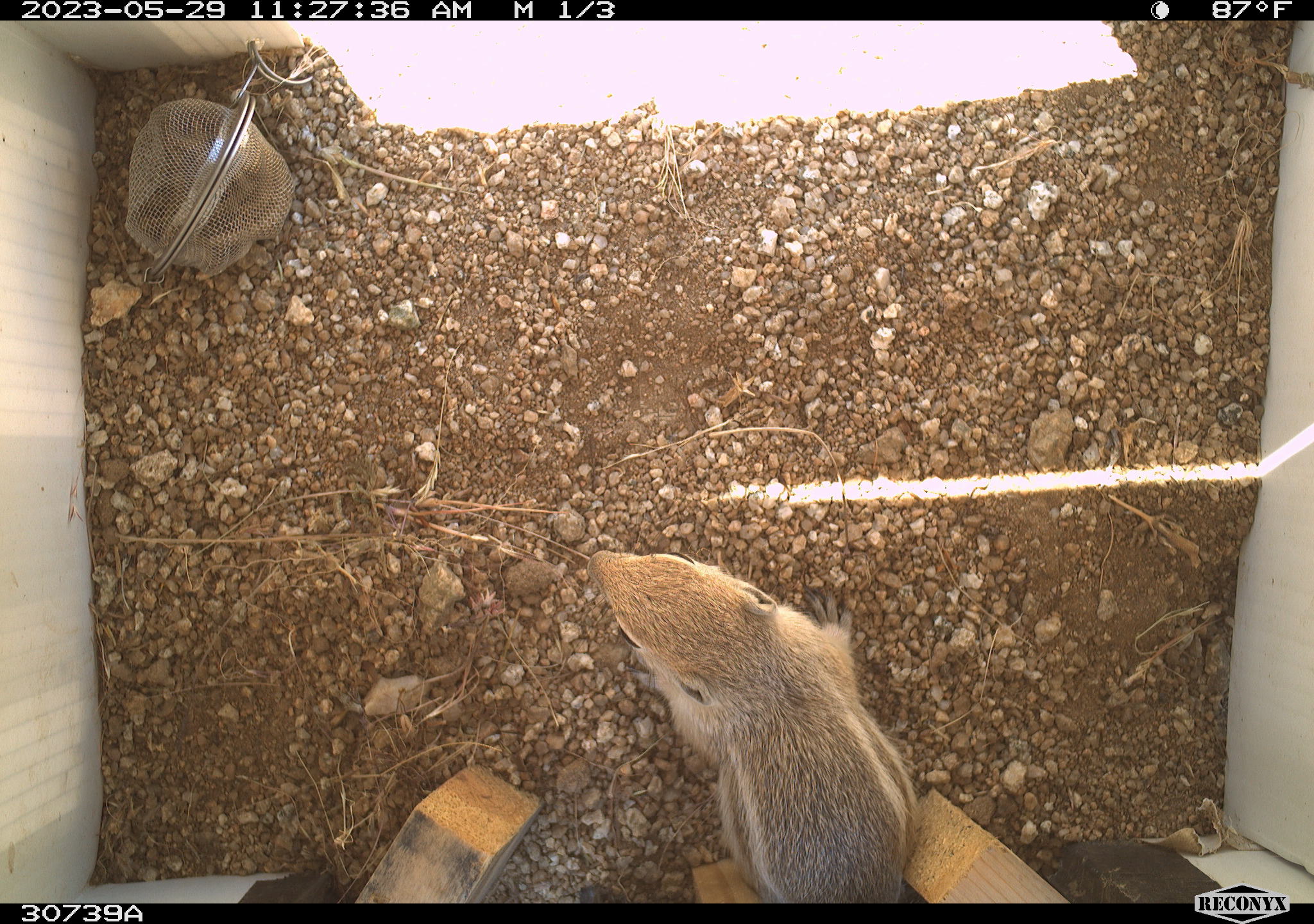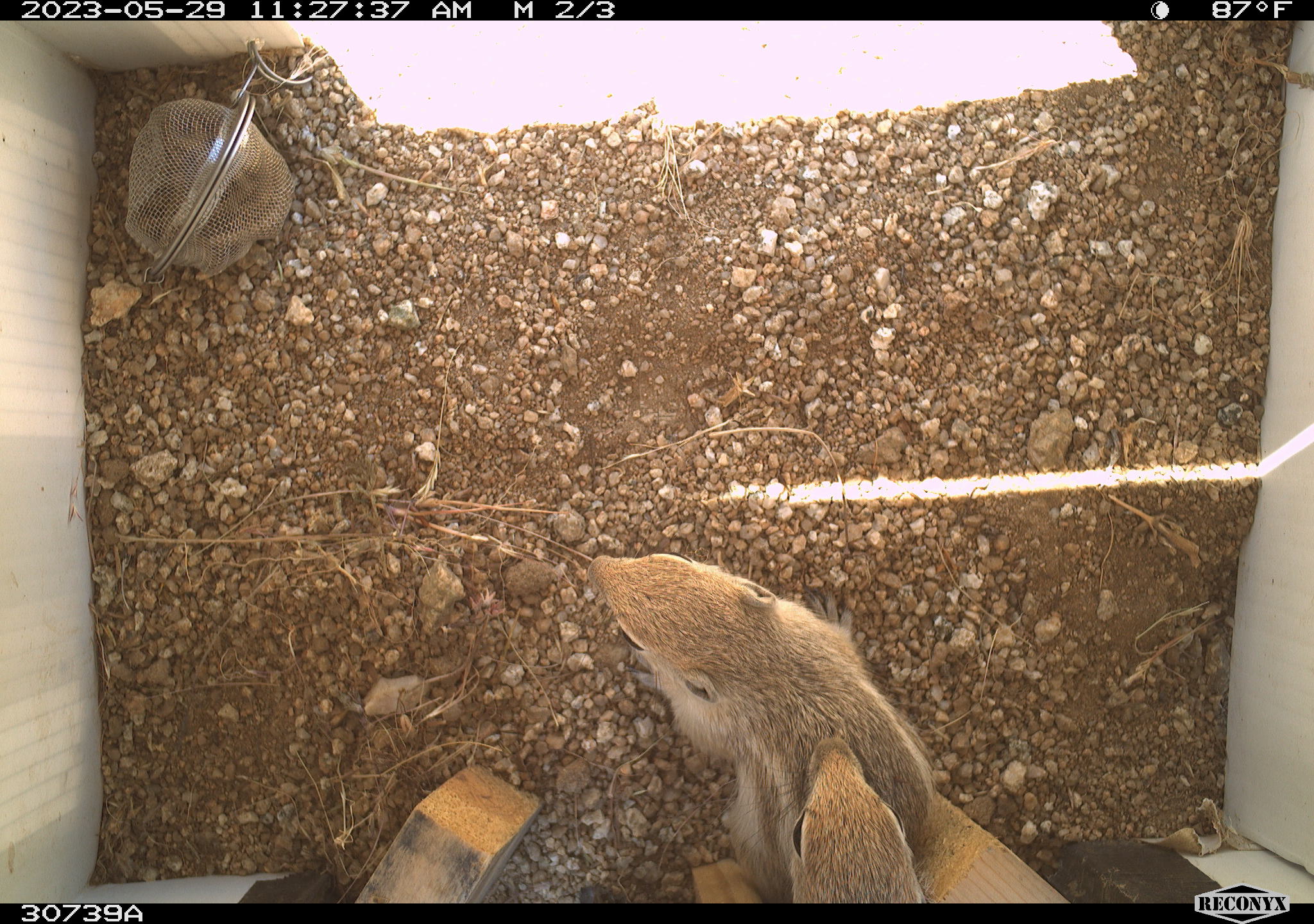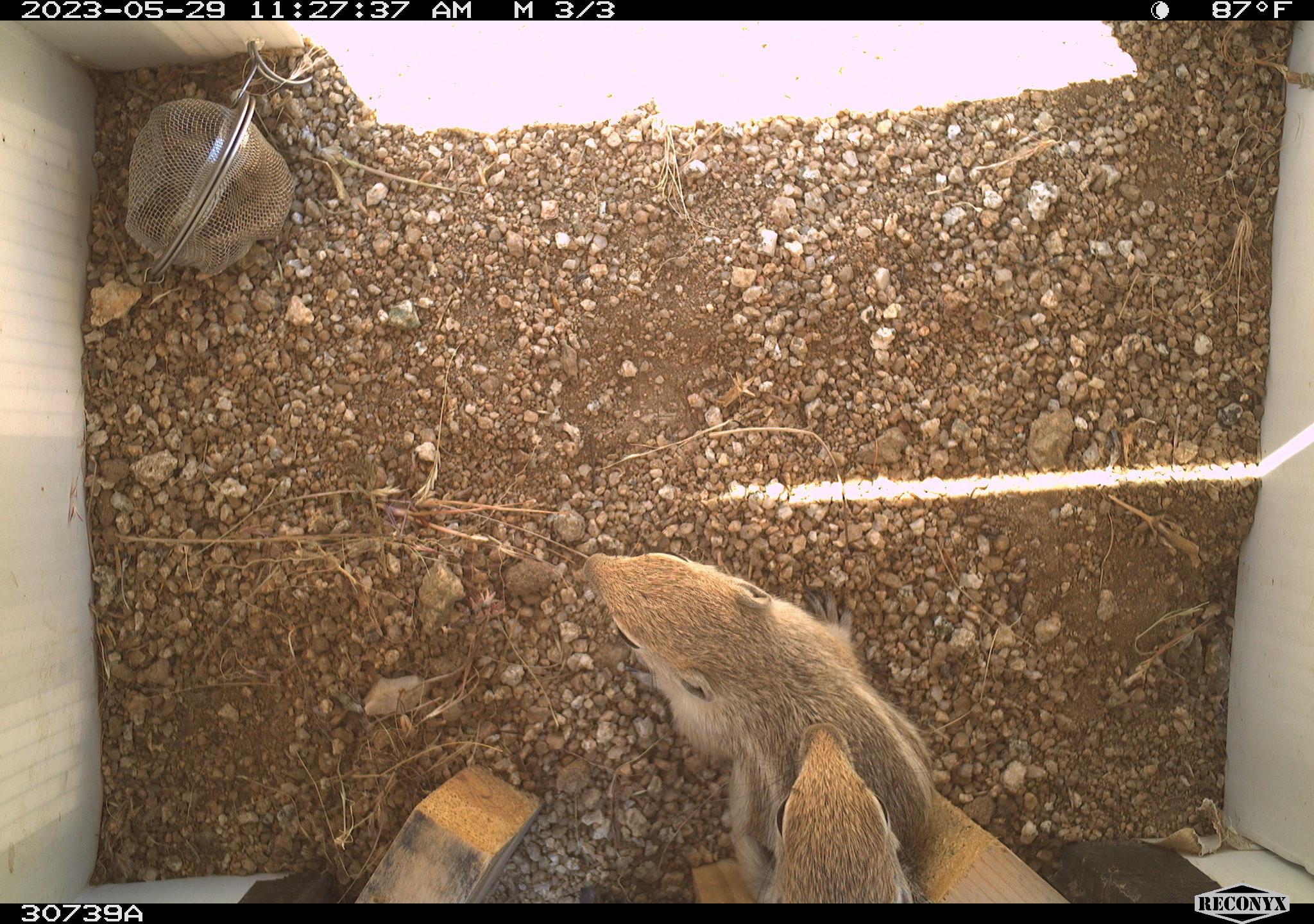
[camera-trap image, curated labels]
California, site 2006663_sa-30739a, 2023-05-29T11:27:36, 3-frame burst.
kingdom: Animalia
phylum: Chordata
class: Mammalia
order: Rodentia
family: Sciuridae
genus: Ammospermophilus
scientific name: Ammospermophilus leucurus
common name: white-tailed antelope squirrel